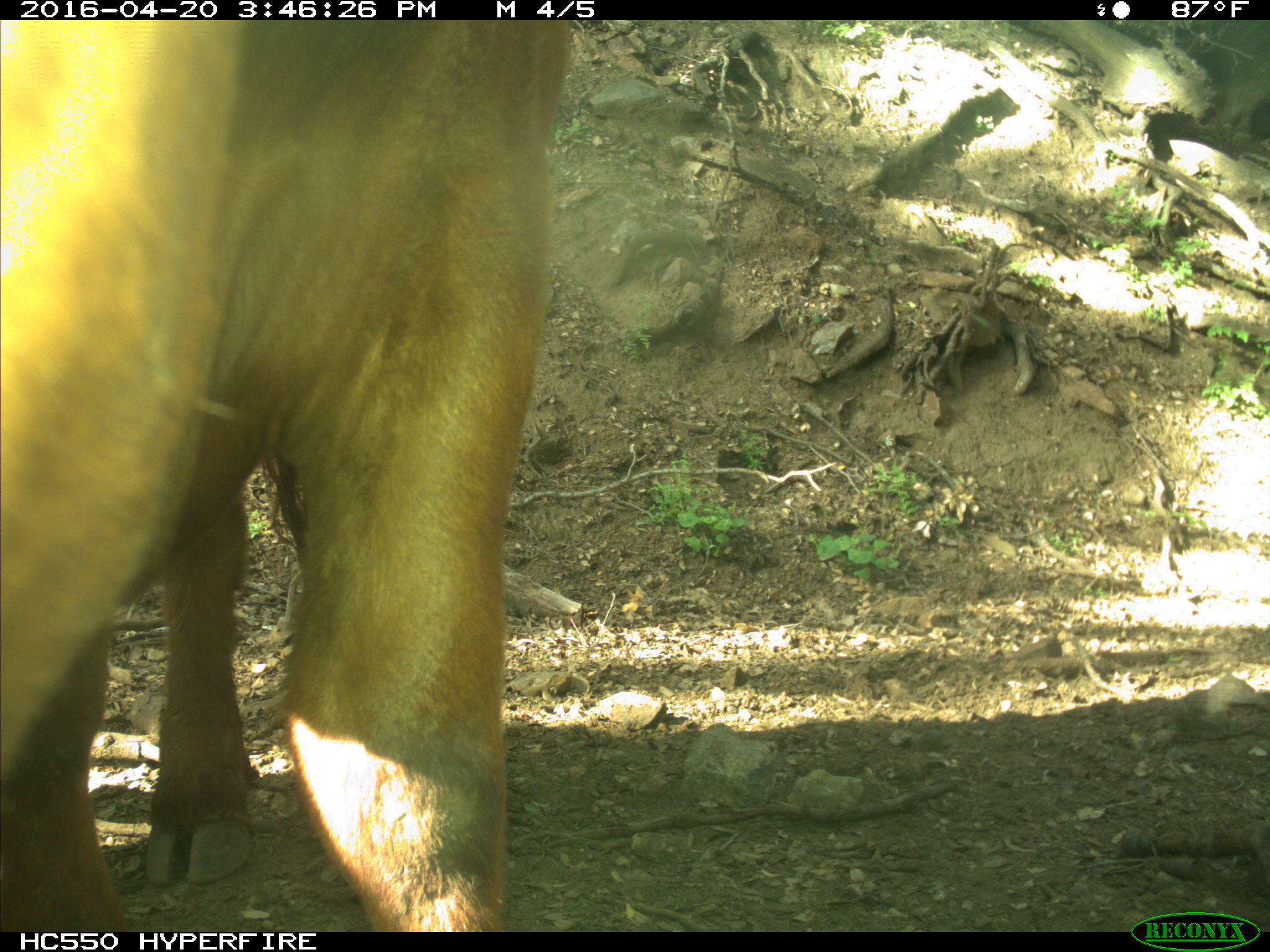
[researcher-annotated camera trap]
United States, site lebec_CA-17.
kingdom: Animalia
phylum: Chordata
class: Mammalia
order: Artiodactyla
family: Bovidae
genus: Bos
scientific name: Bos taurus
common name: domestic cow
Bos taurus (domestic cow).